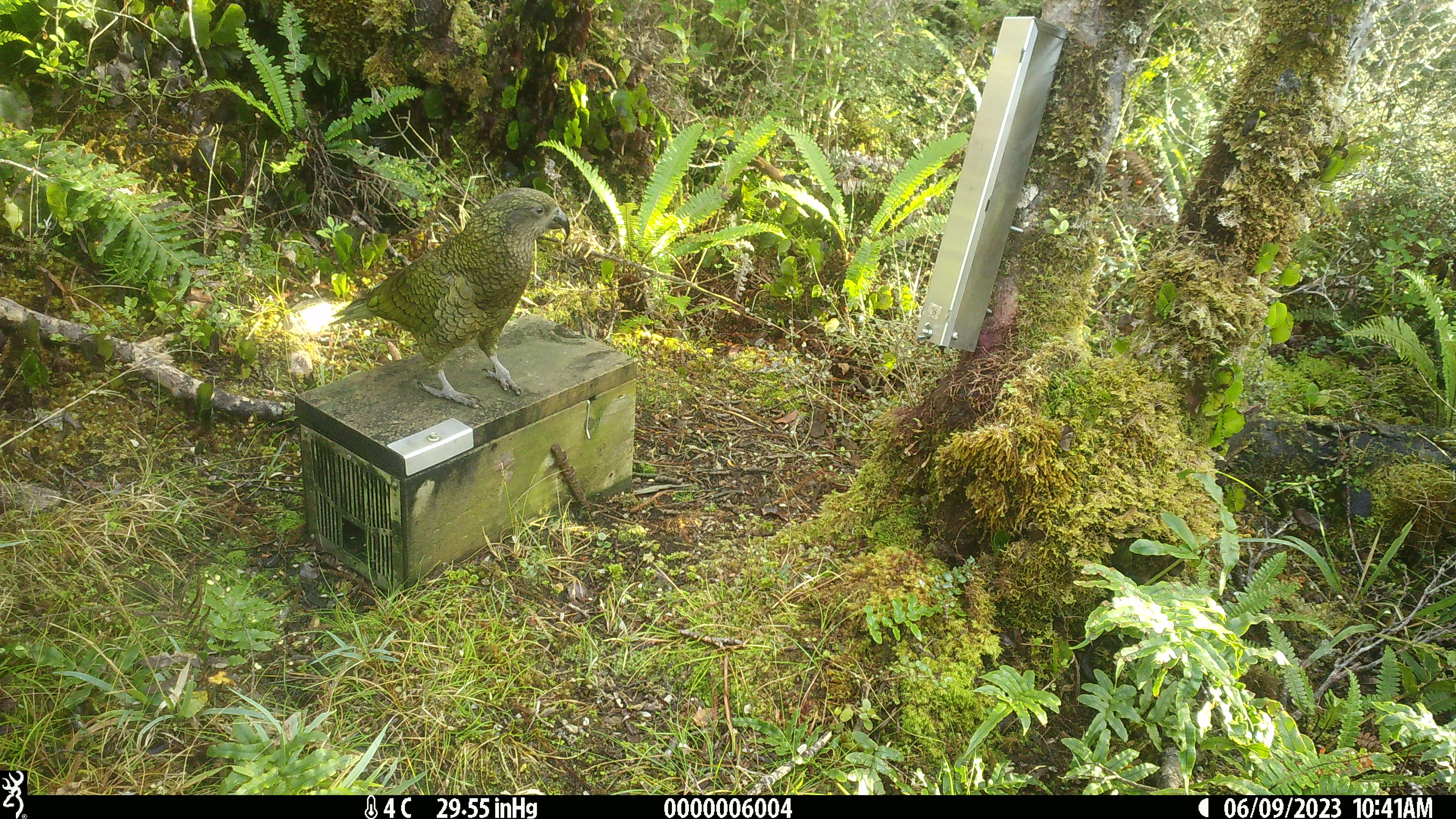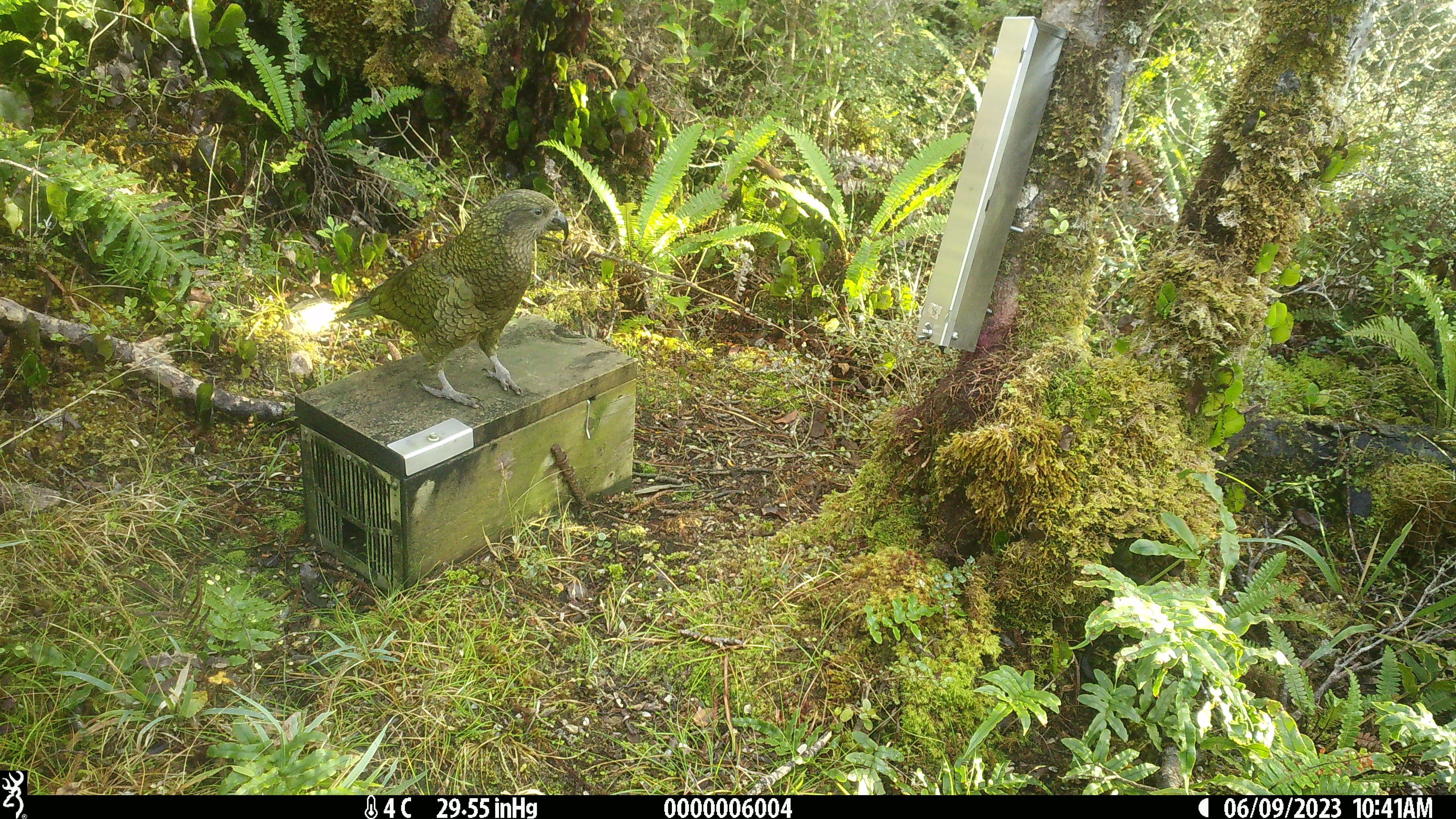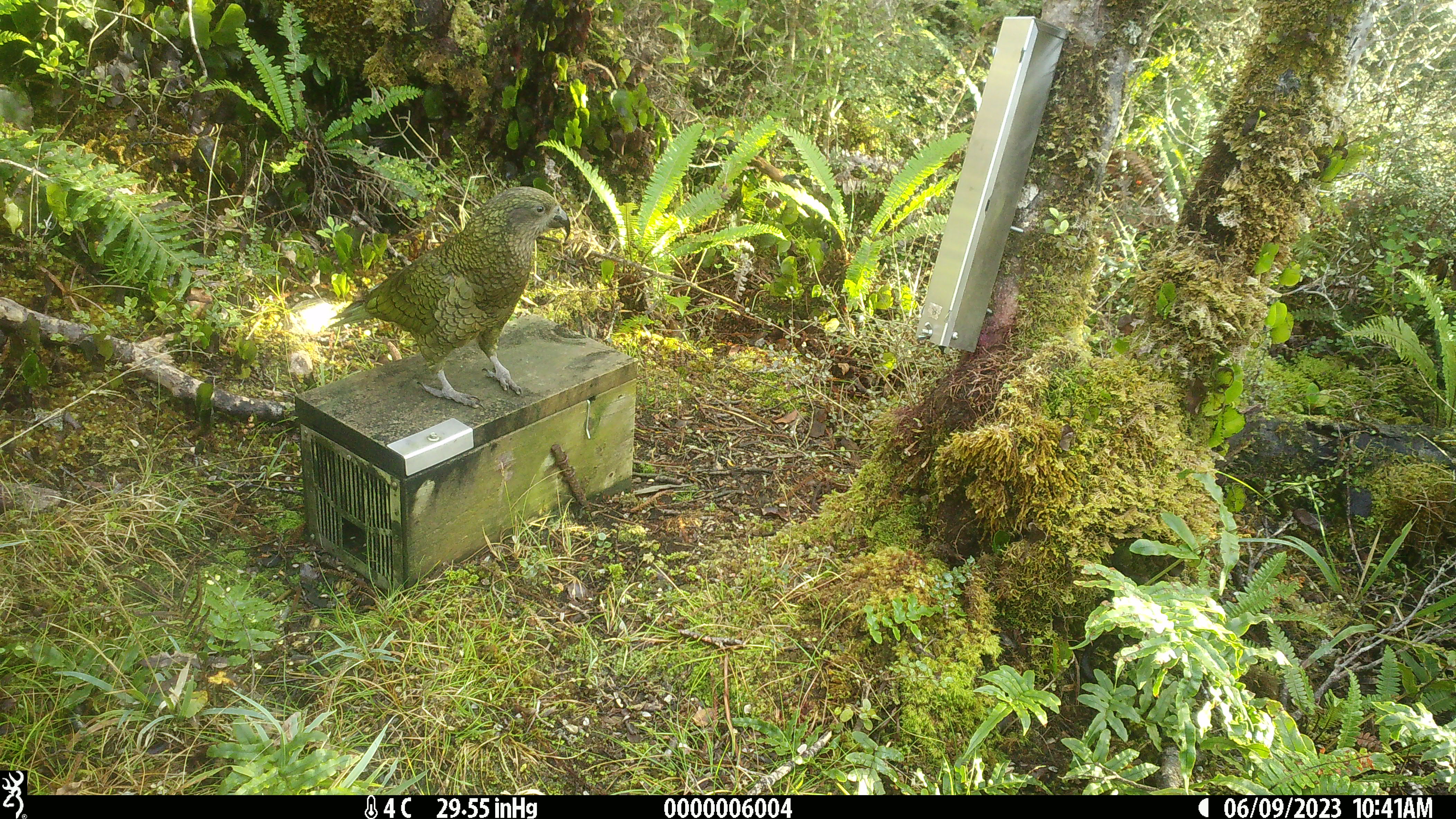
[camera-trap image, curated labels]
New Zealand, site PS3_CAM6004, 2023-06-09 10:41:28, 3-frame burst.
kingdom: Animalia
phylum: Chordata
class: Aves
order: Psittaciformes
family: Strigopidae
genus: Nestor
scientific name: Nestor notabilis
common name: kea